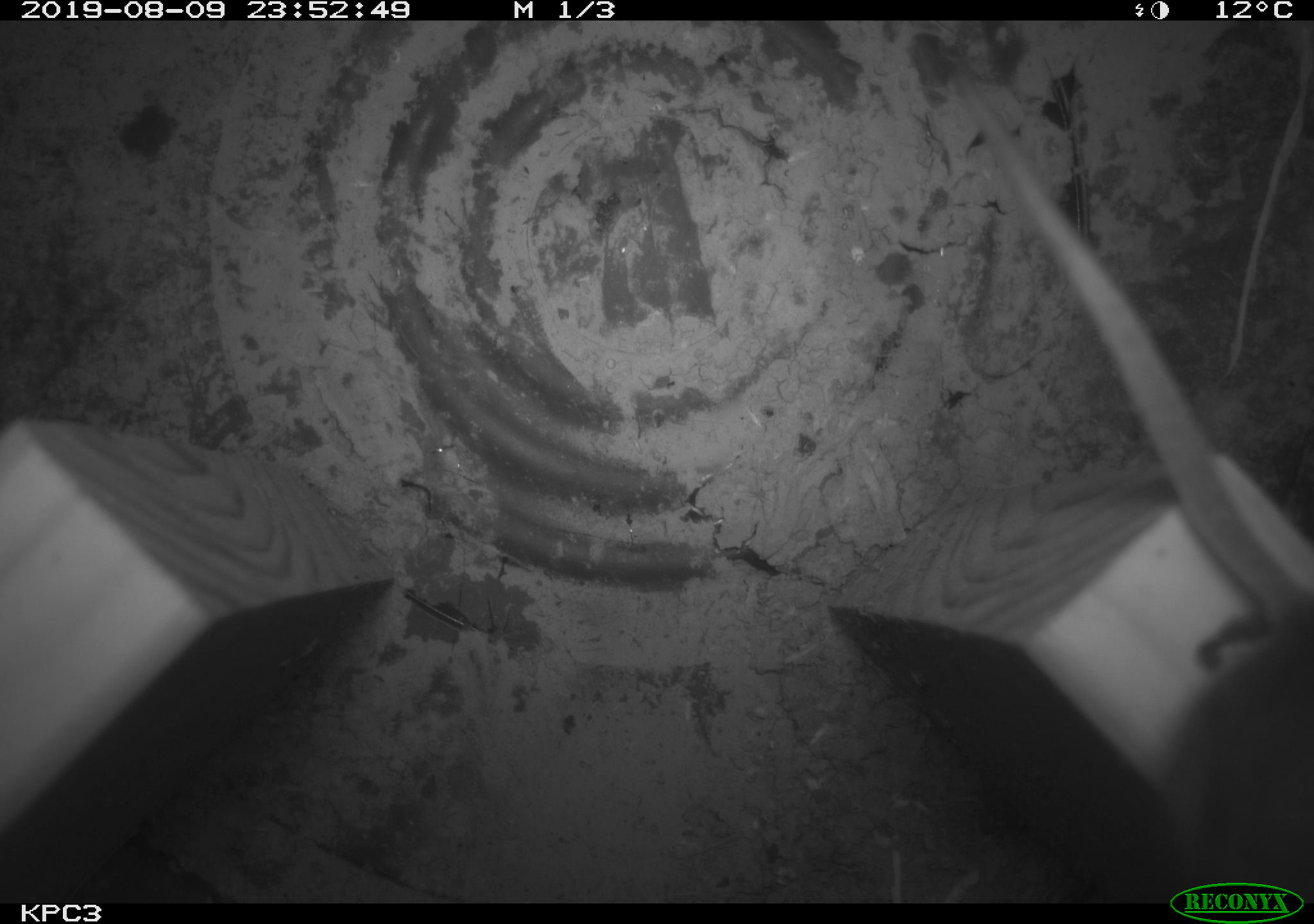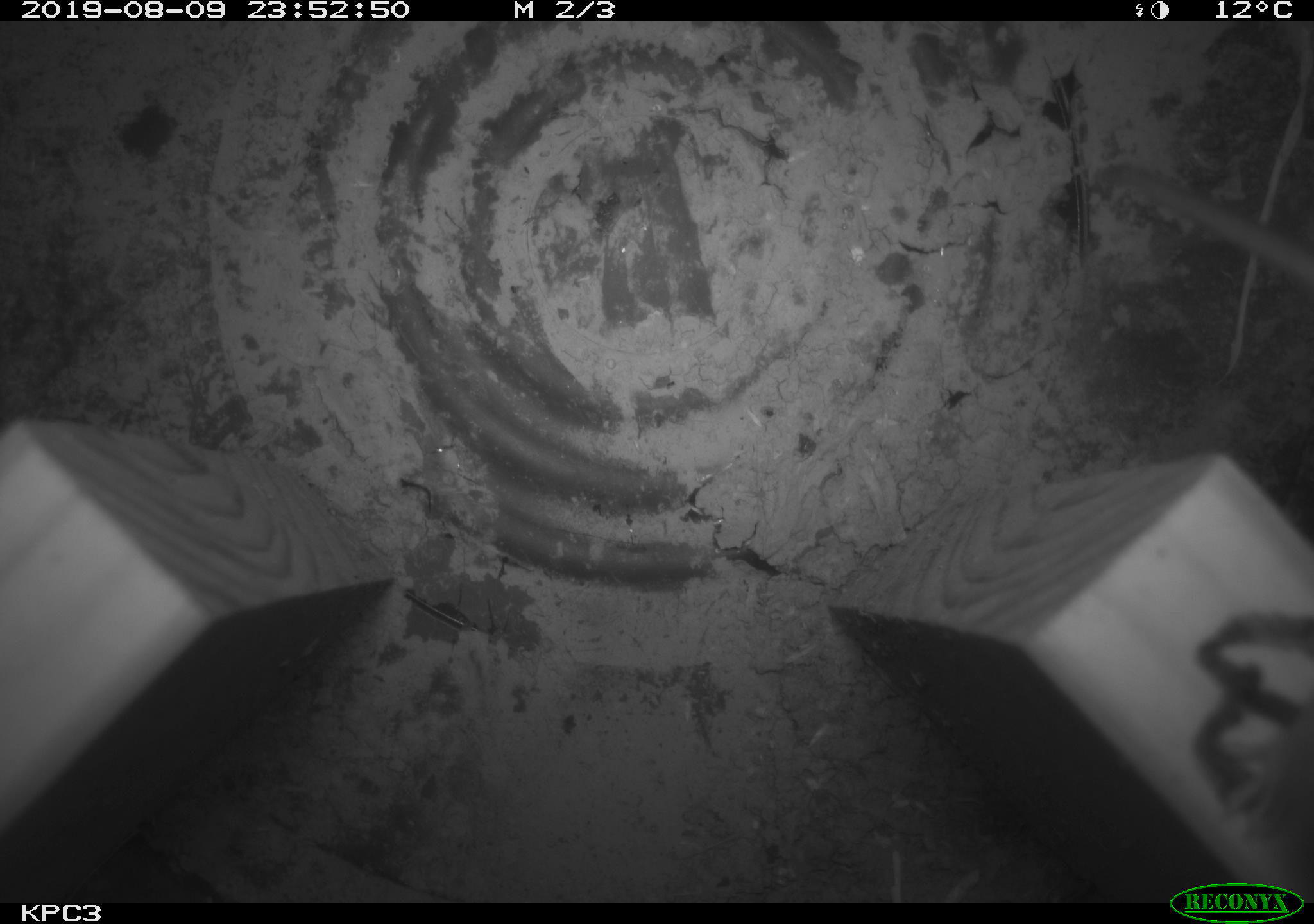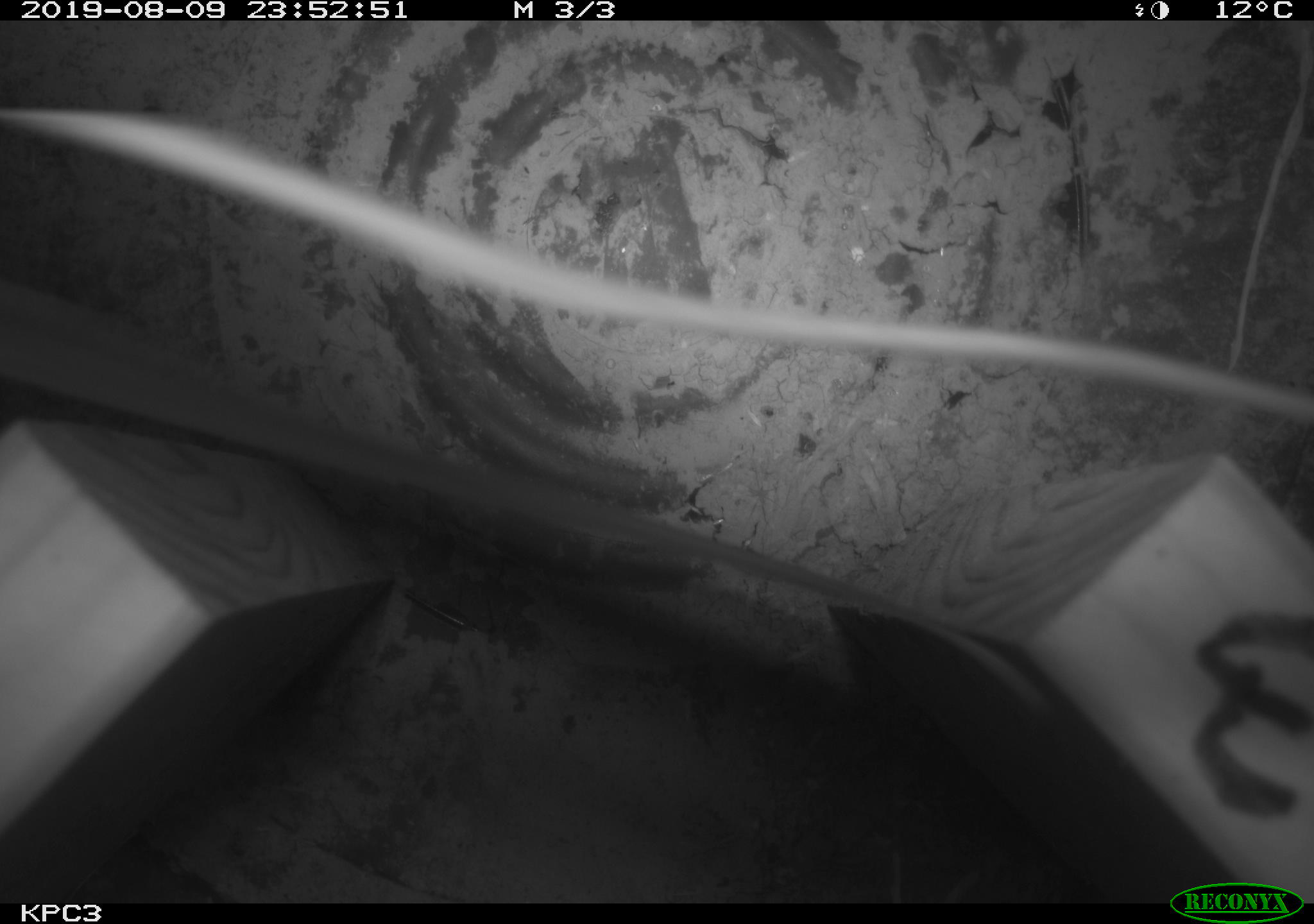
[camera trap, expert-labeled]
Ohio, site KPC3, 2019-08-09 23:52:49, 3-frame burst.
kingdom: Animalia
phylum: Chordata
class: Mammalia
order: Rodentia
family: Cricetidae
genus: Peromyscus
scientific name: Peromyscus leucopus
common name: white-footed mouse